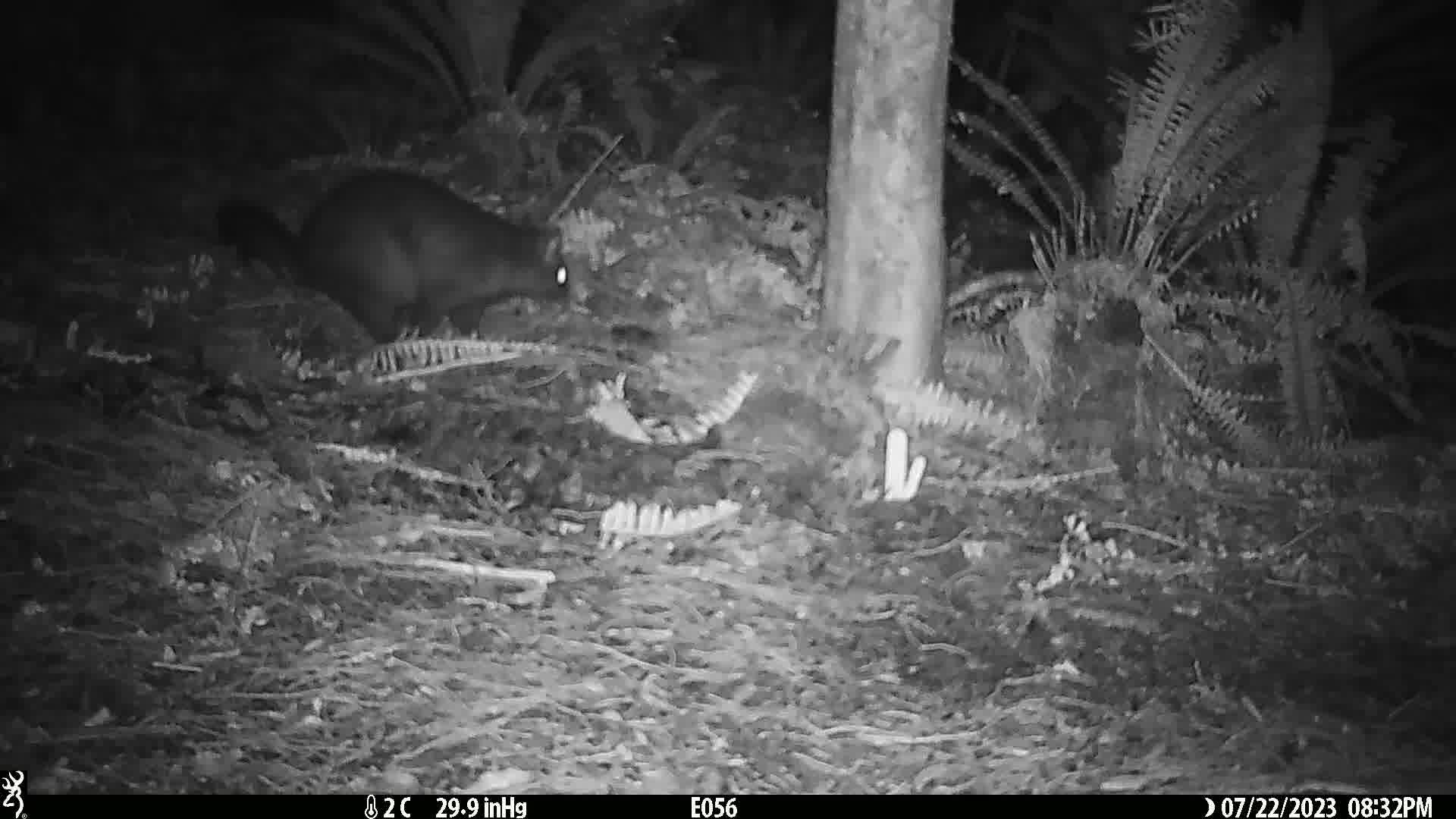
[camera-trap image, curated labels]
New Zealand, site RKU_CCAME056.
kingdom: Animalia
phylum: Chordata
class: Mammalia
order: Diprotodontia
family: Phalangeridae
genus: Trichosurus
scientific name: Trichosurus vulpecula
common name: common brushtail possum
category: possum